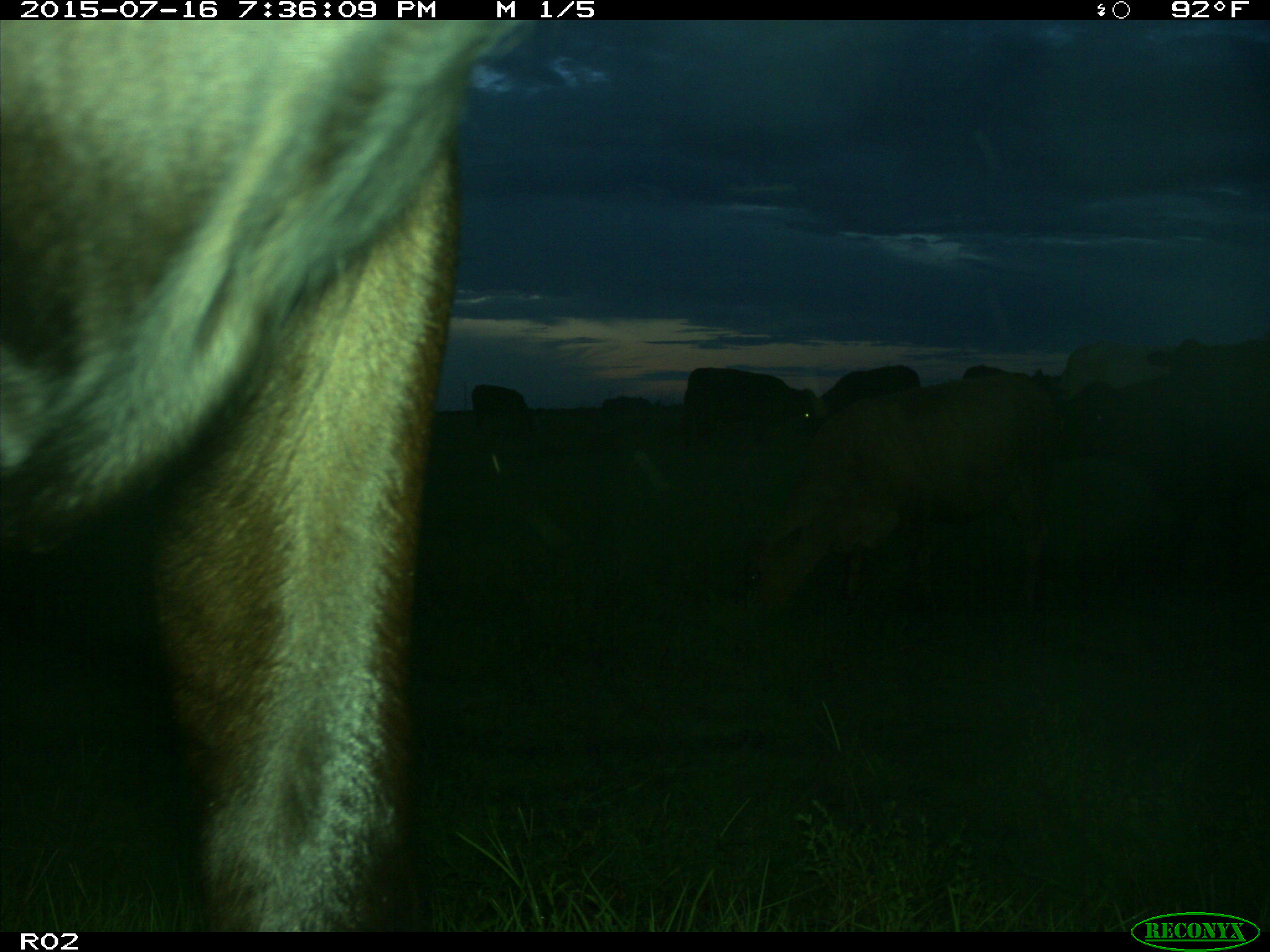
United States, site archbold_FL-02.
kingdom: Animalia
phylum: Chordata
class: Mammalia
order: Artiodactyla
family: Bovidae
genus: Bos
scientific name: Bos taurus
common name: domestic cow